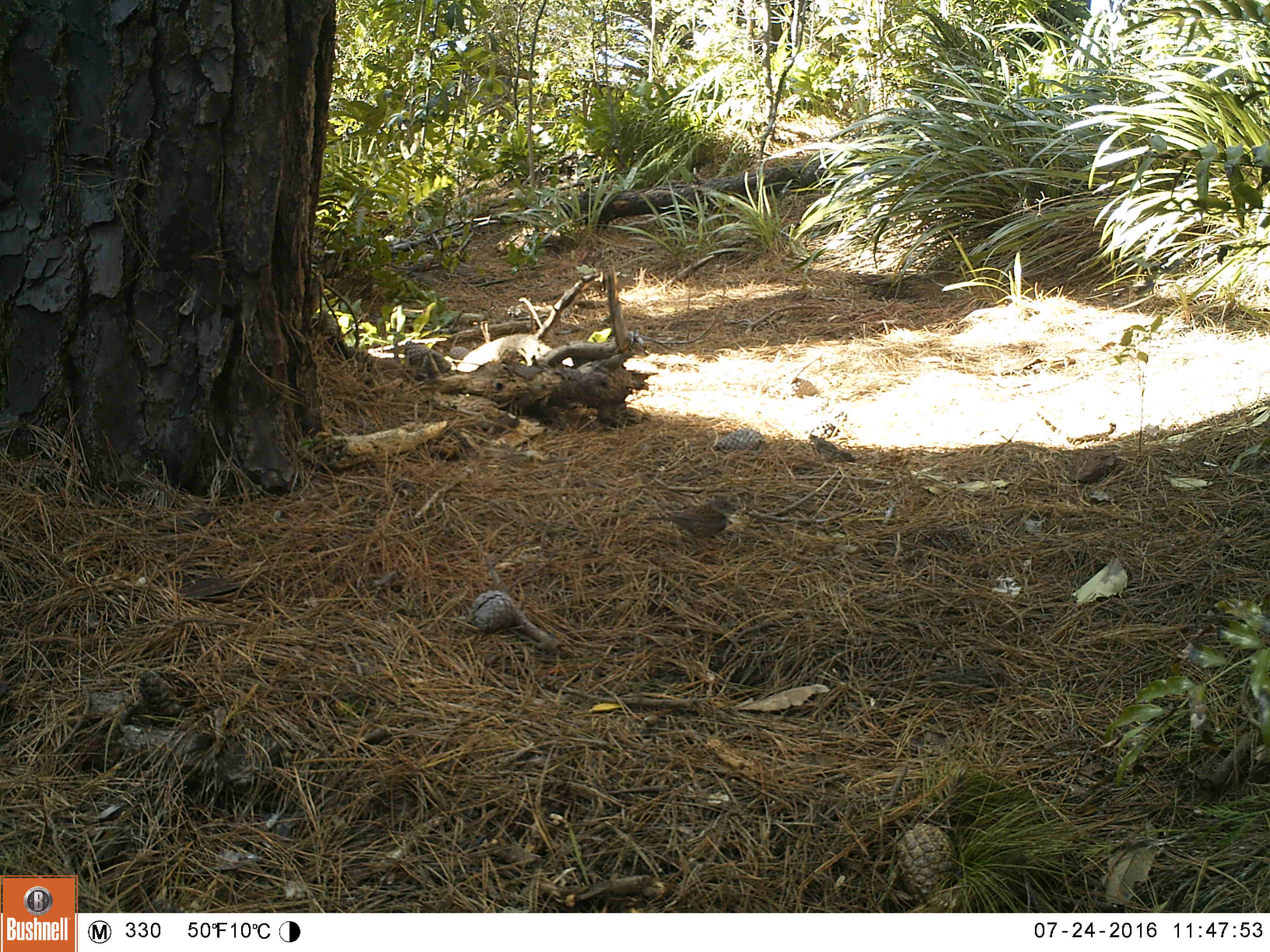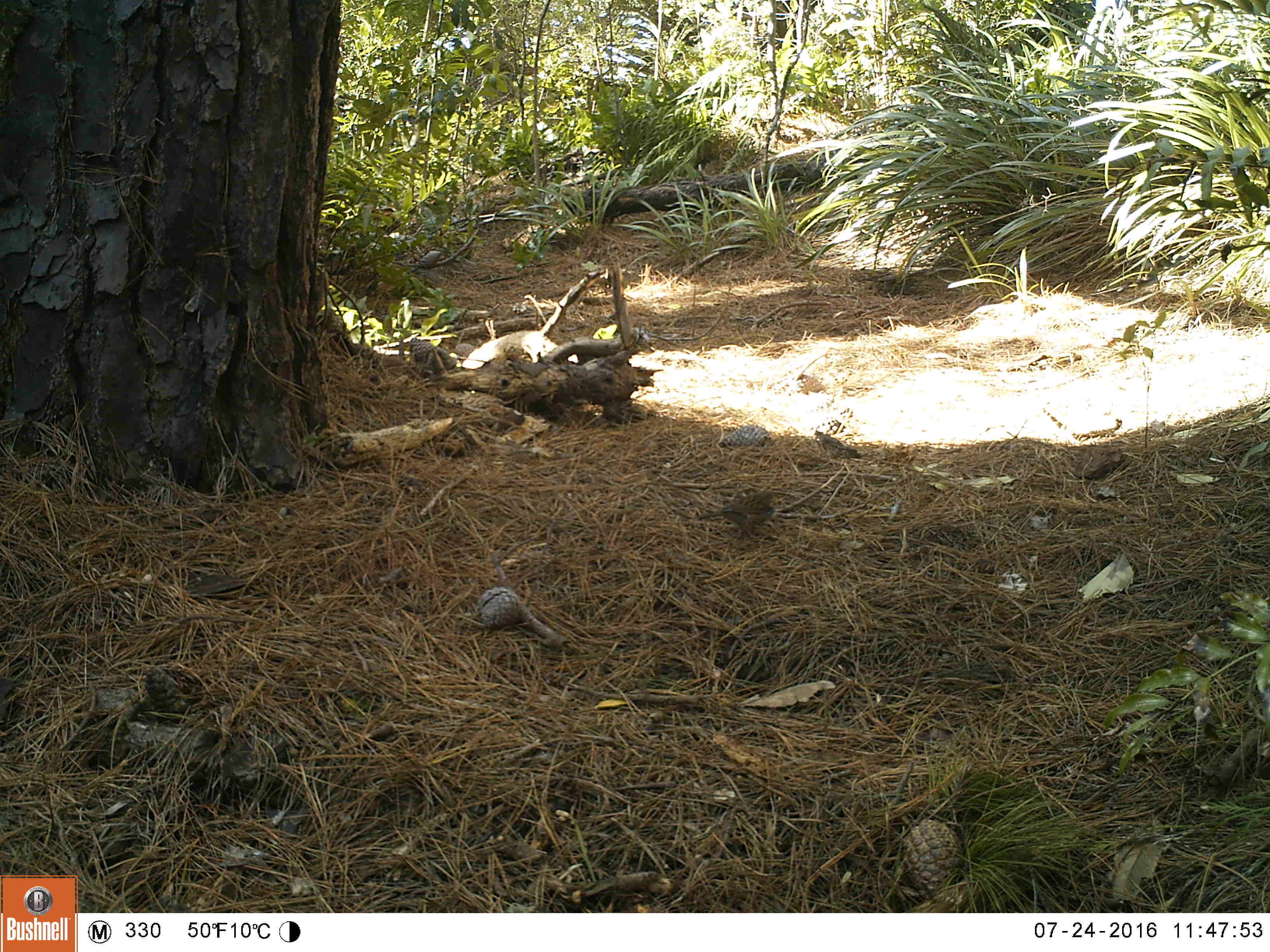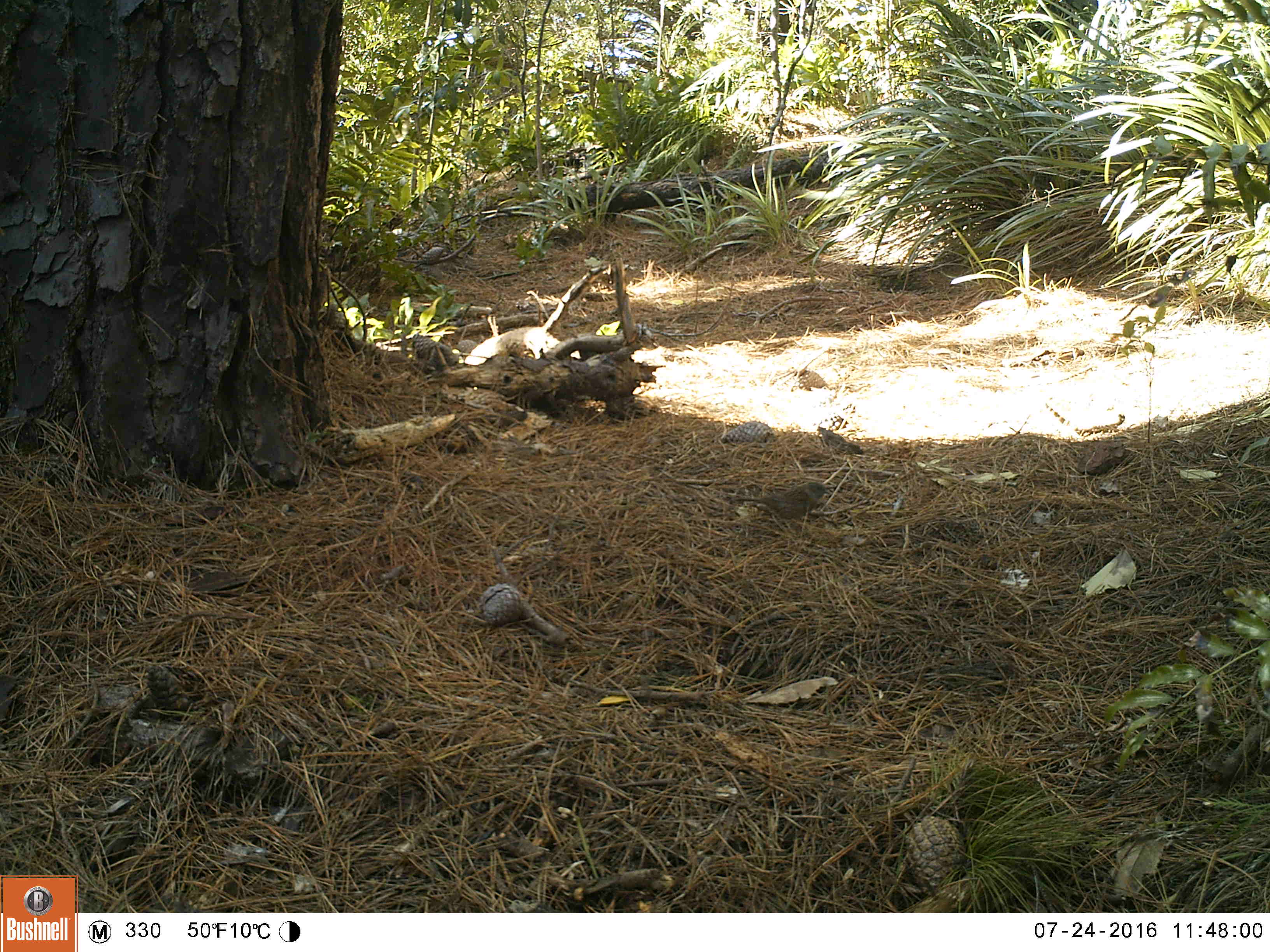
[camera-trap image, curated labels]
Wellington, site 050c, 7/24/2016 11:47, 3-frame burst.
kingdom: Animalia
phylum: Chordata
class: Aves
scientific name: Aves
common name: bird